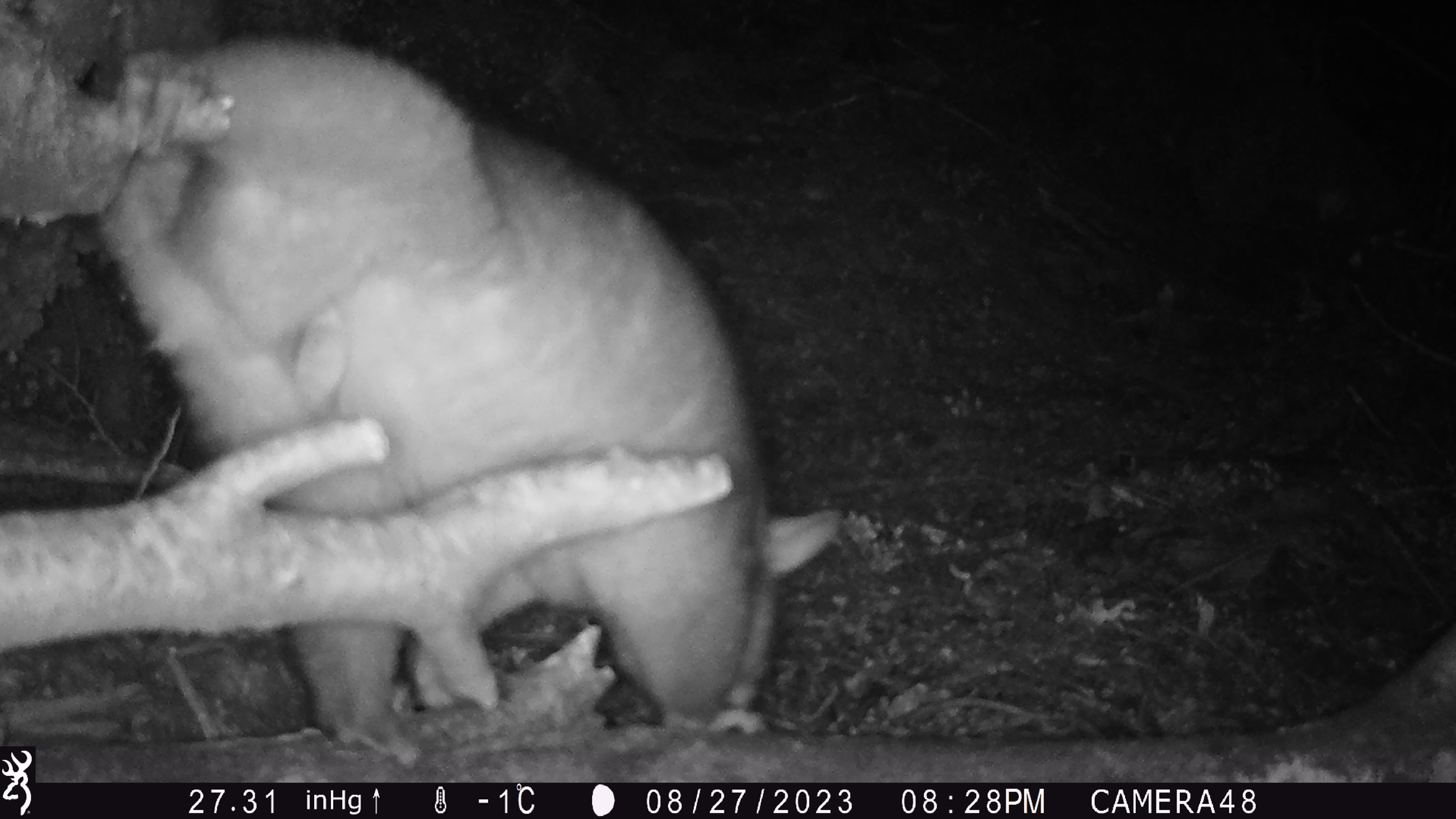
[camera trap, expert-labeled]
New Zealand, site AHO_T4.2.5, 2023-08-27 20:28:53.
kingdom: Animalia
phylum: Chordata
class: Mammalia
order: Carnivora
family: Mustelidae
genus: Mustela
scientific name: Mustela erminea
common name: stoat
Stoat (Mustela erminea).